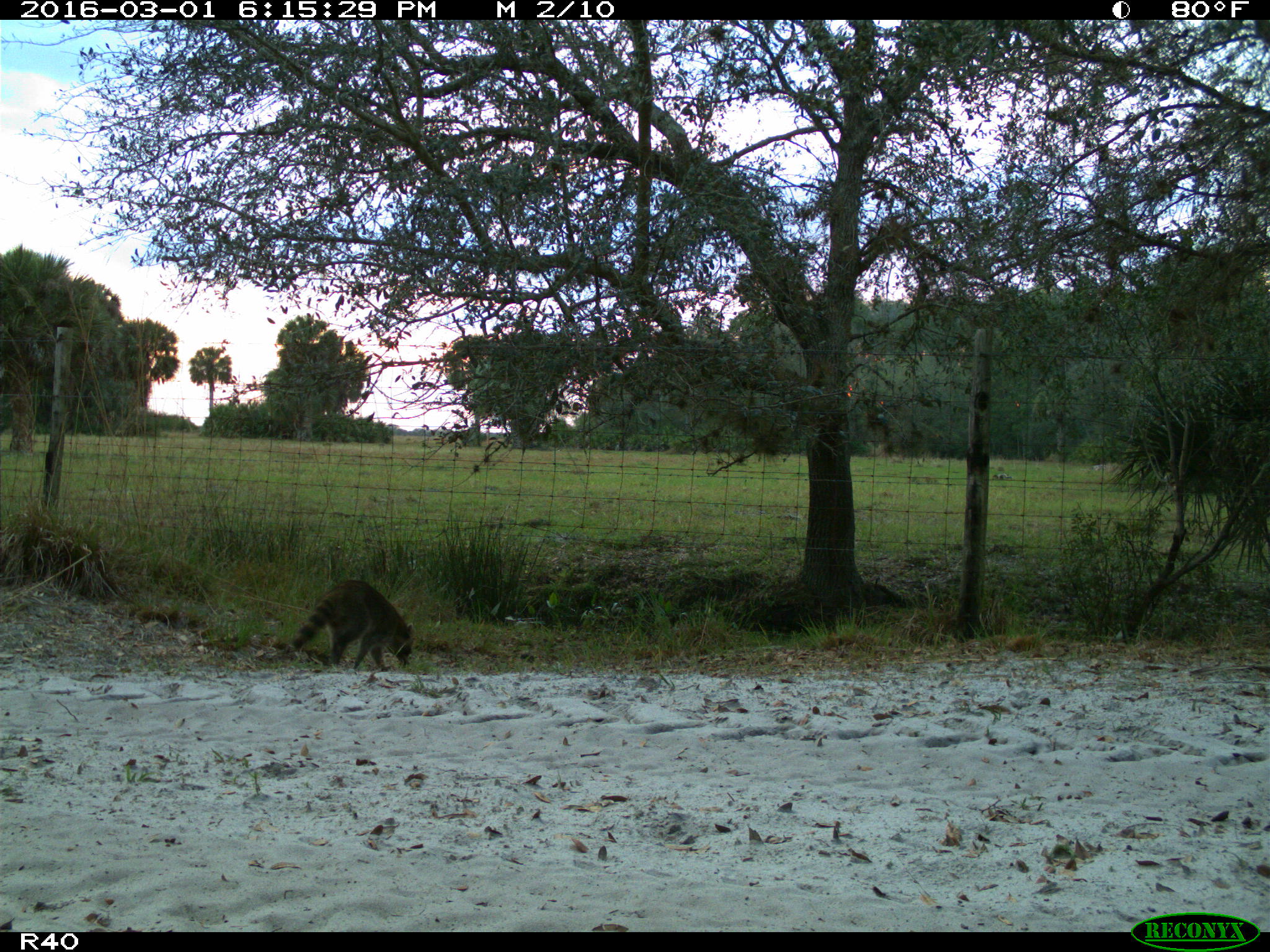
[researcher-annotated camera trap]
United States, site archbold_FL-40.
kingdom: Animalia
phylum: Chordata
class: Mammalia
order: Carnivora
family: Procyonidae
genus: Procyon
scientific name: Procyon lotor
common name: common raccoon